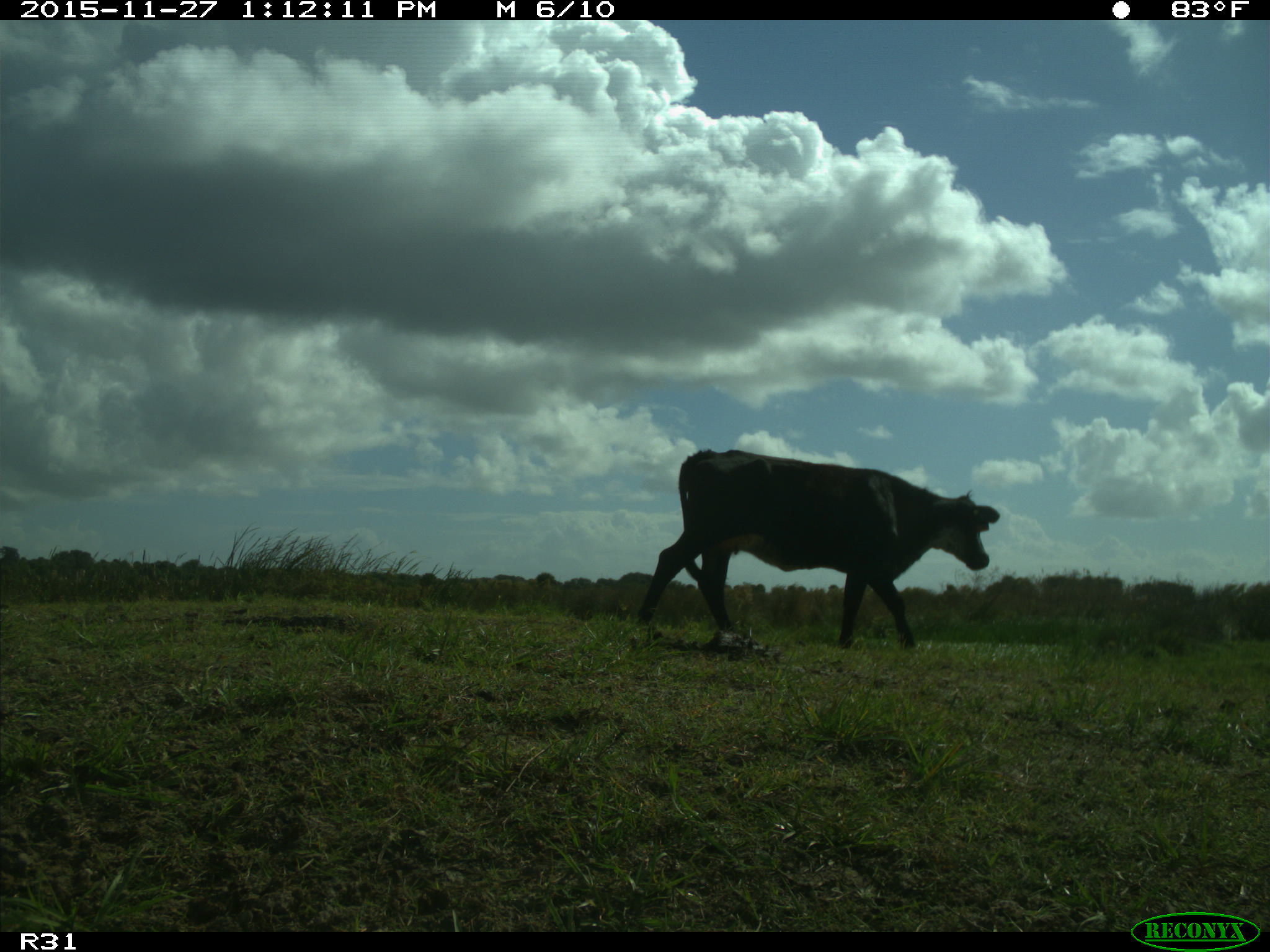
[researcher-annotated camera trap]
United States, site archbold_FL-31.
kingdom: Animalia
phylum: Chordata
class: Mammalia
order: Artiodactyla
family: Bovidae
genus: Bos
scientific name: Bos taurus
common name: domestic cow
Bos taurus (domestic cow).